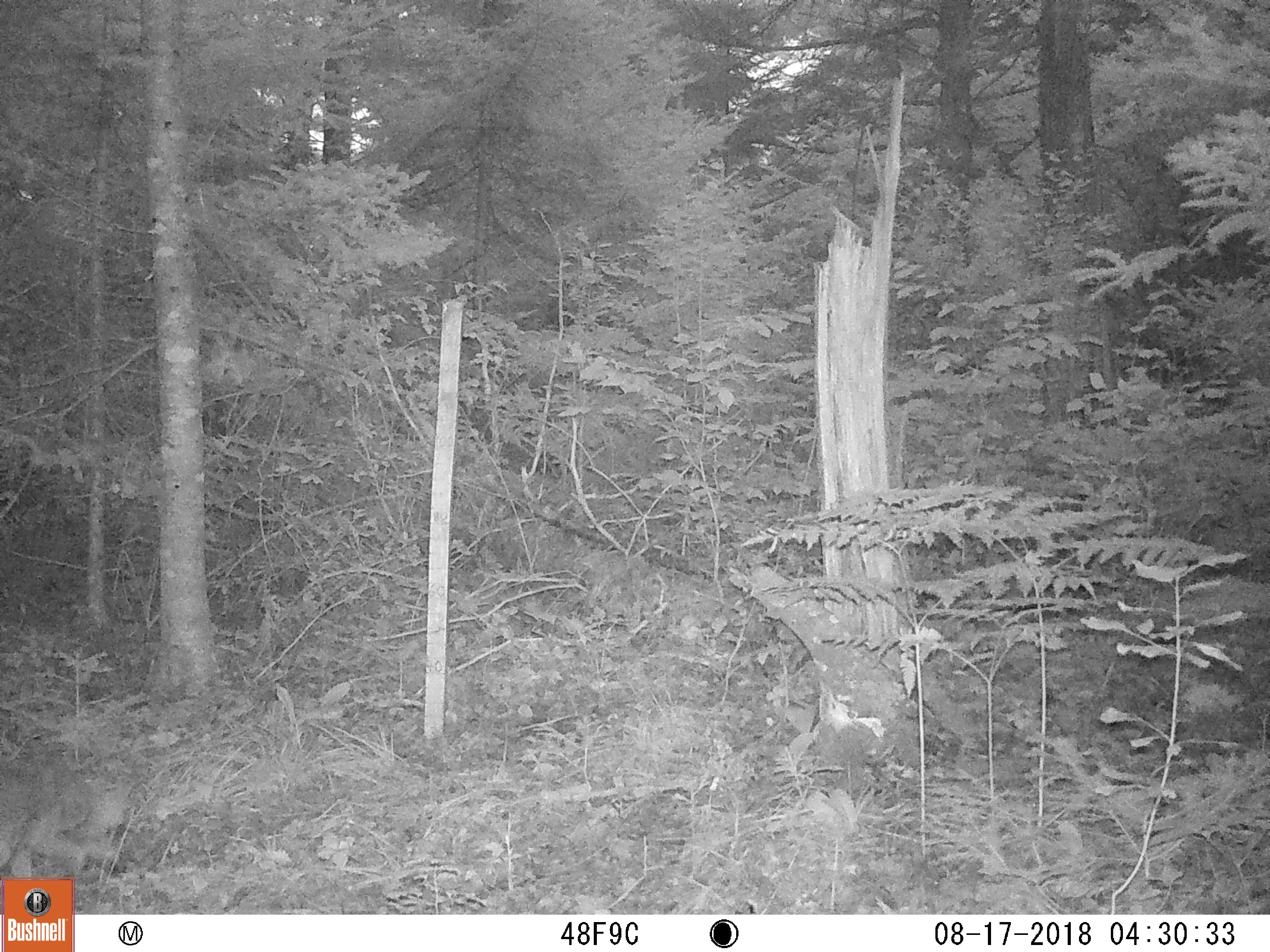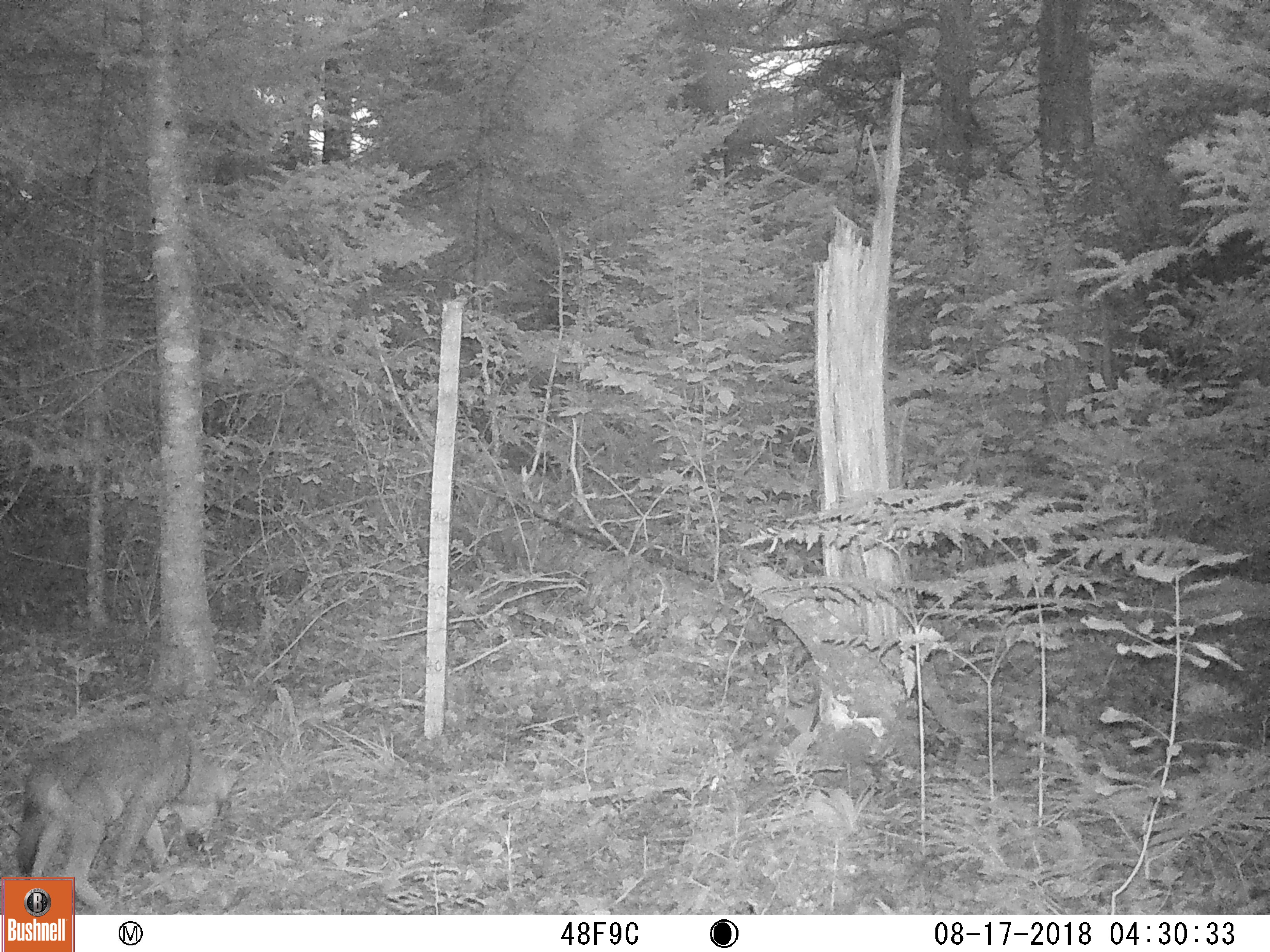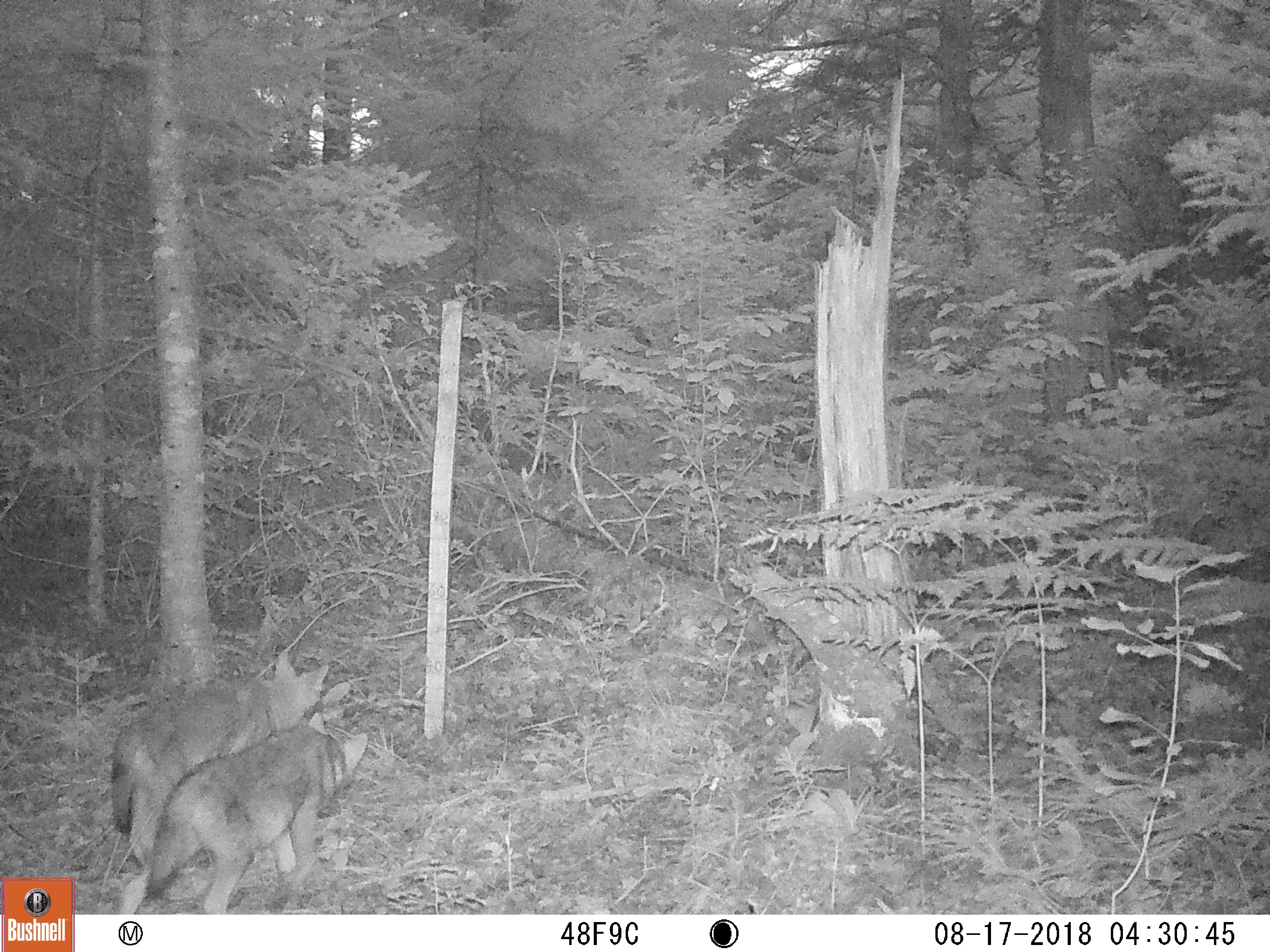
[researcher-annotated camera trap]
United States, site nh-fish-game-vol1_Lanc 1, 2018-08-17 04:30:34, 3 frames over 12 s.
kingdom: Animalia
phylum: Chordata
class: Mammalia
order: Carnivora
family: Canidae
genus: Canis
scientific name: Canis latrans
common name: coyote